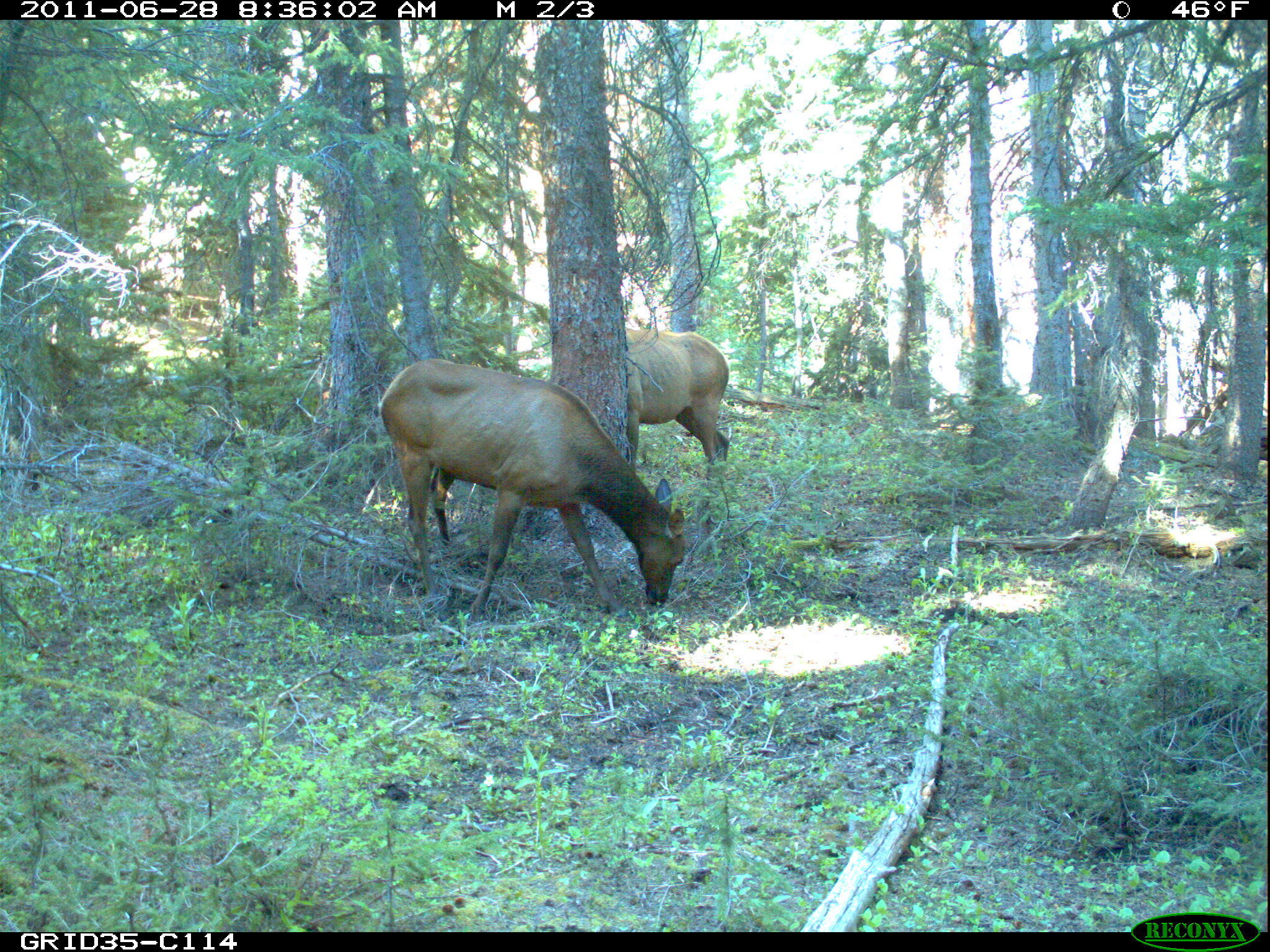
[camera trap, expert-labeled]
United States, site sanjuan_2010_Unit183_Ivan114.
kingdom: Animalia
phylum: Chordata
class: Mammalia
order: Artiodactyla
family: Cervidae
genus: Cervus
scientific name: Cervus elaphus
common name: red deer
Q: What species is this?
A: Cervus elaphus (red deer).